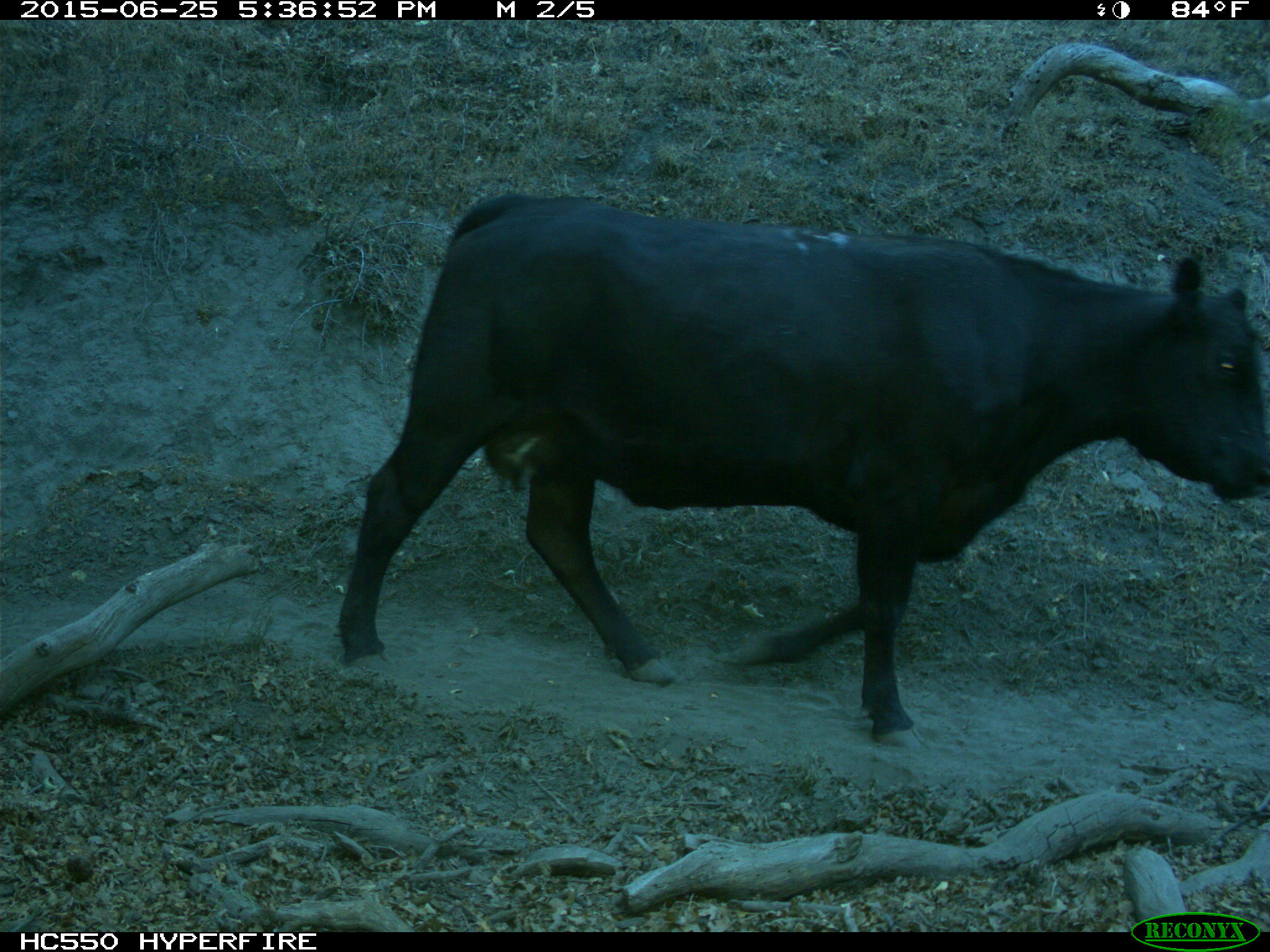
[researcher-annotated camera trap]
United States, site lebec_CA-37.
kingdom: Animalia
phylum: Chordata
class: Mammalia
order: Artiodactyla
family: Bovidae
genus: Bos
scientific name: Bos taurus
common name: domestic cow